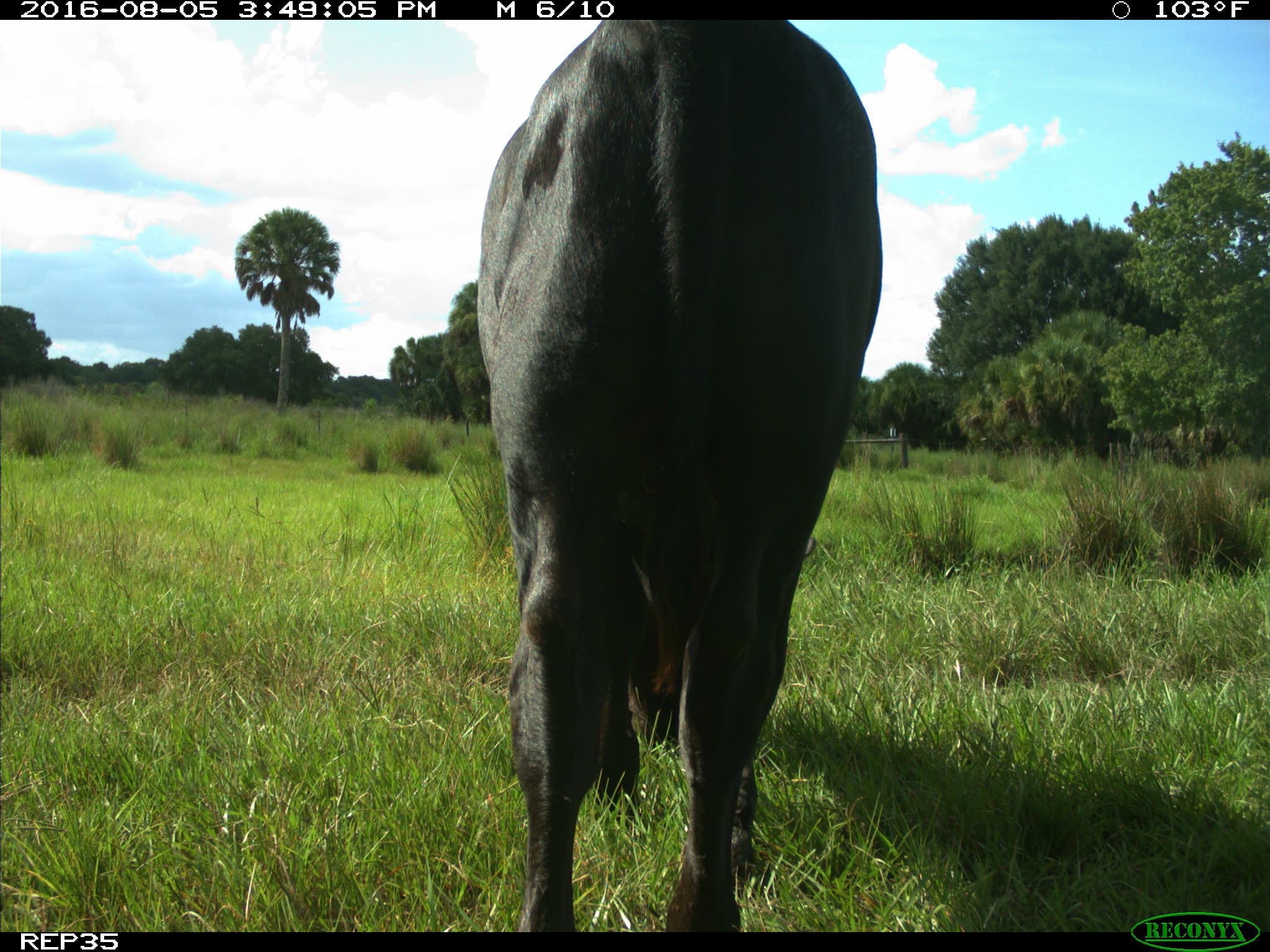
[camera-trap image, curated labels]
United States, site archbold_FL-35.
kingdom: Animalia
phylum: Chordata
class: Mammalia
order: Artiodactyla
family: Bovidae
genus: Bos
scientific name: Bos taurus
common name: domestic cow